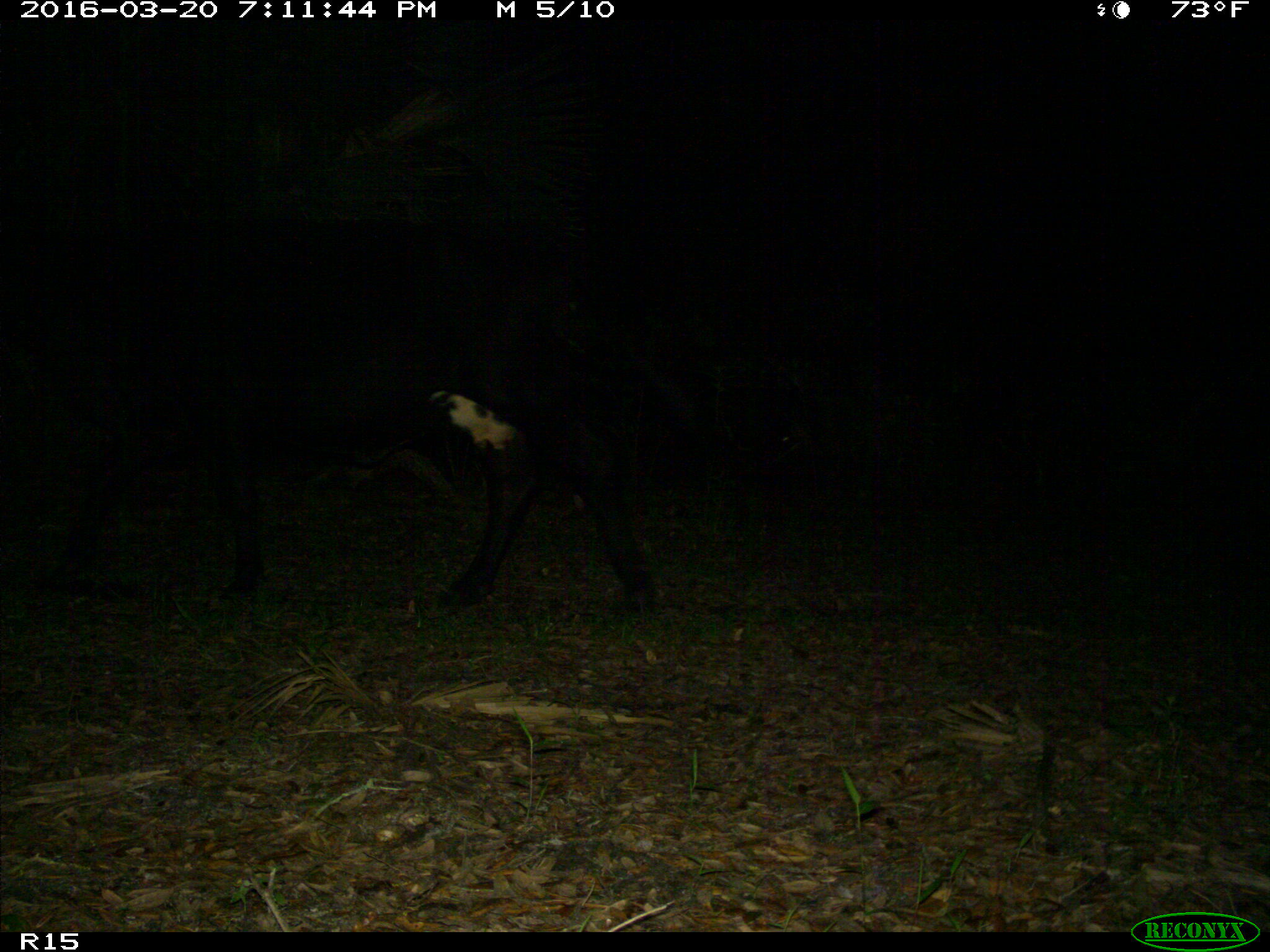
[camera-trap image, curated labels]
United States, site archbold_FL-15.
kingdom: Animalia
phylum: Chordata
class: Mammalia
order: Artiodactyla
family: Bovidae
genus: Bos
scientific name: Bos taurus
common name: domestic cow